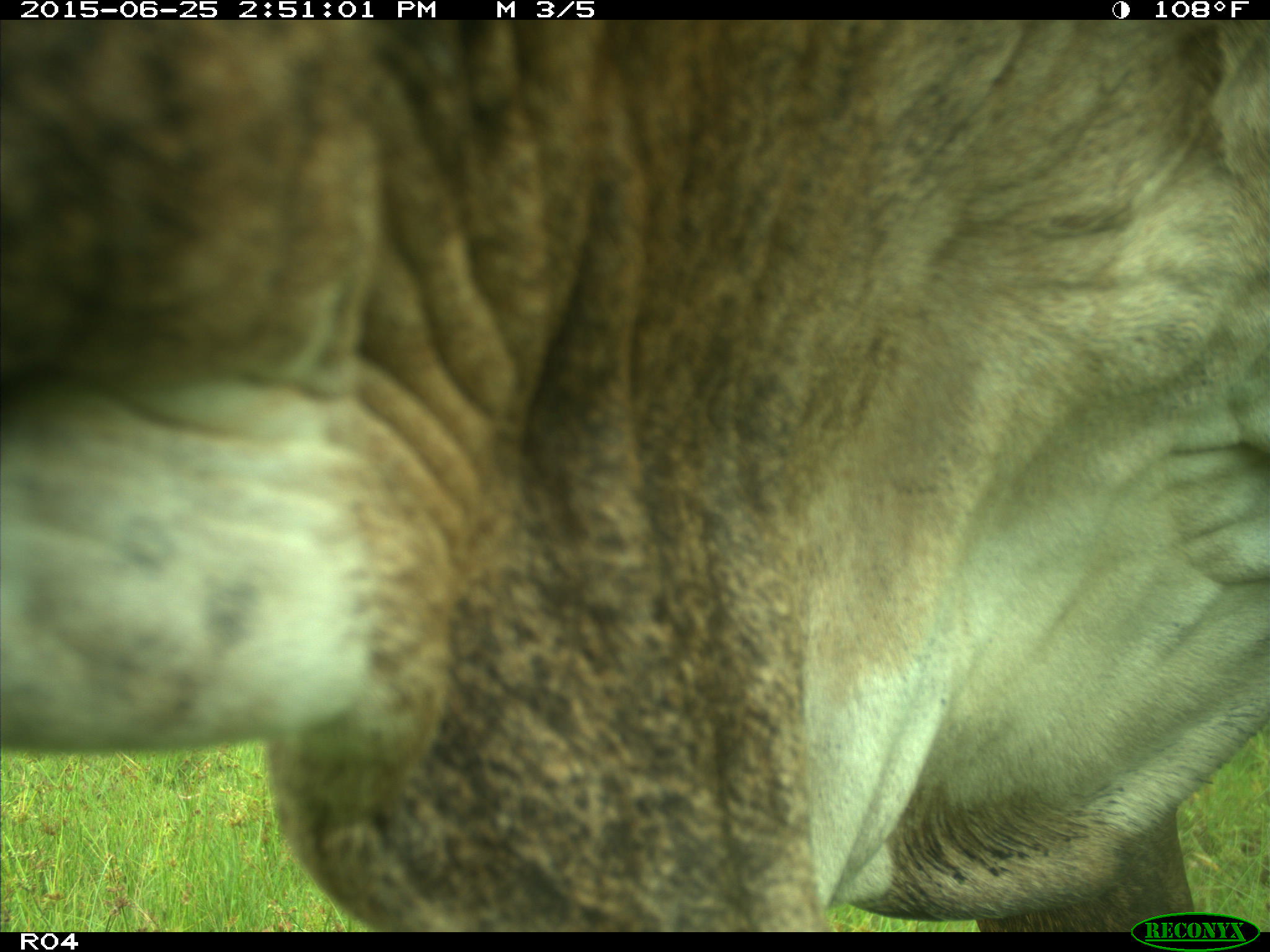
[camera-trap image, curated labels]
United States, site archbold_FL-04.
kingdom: Animalia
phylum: Chordata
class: Mammalia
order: Artiodactyla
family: Bovidae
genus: Bos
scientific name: Bos taurus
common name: domestic cow